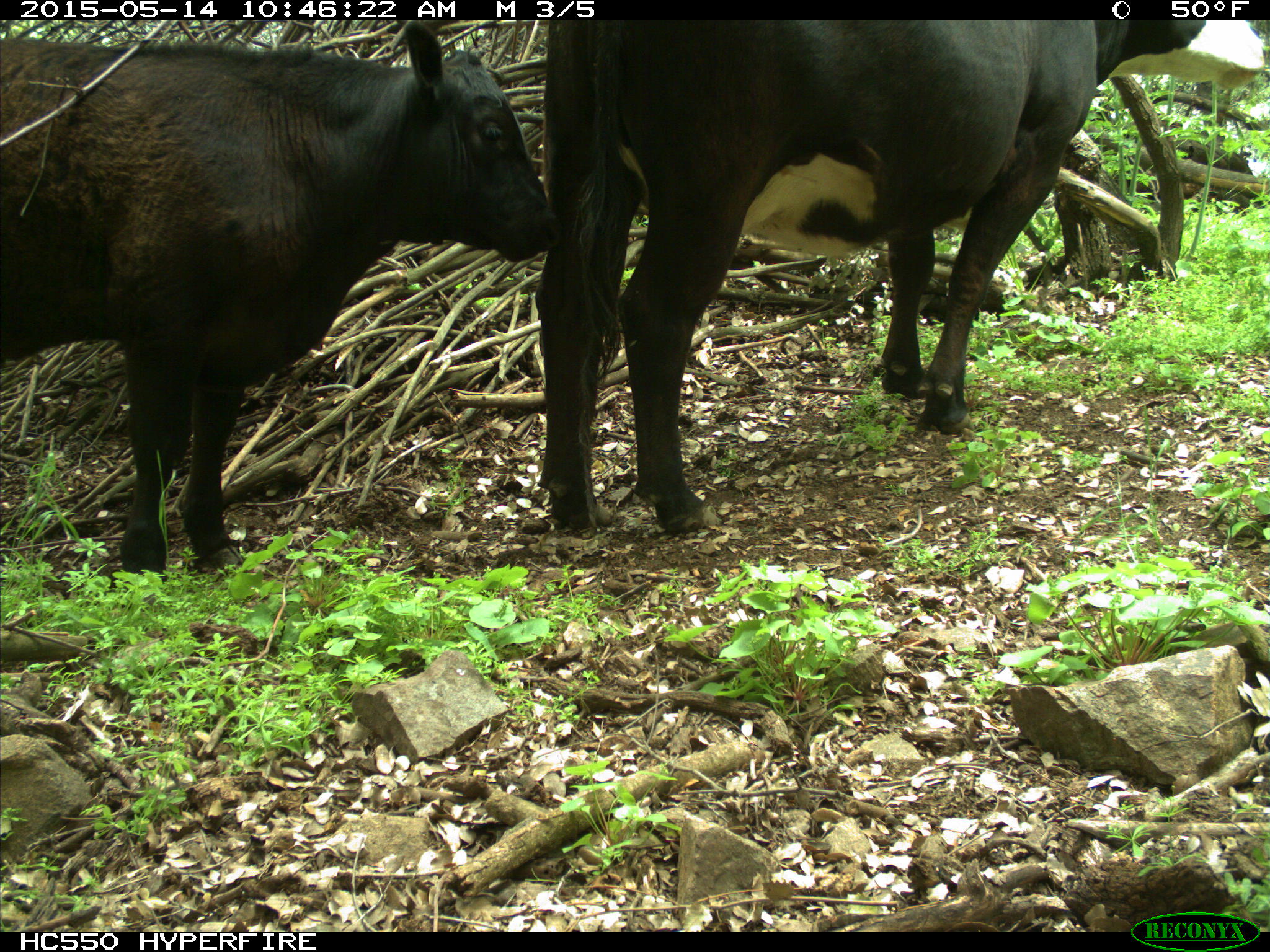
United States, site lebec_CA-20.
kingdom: Animalia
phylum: Chordata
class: Mammalia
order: Artiodactyla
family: Bovidae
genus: Bos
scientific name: Bos taurus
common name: domestic cow